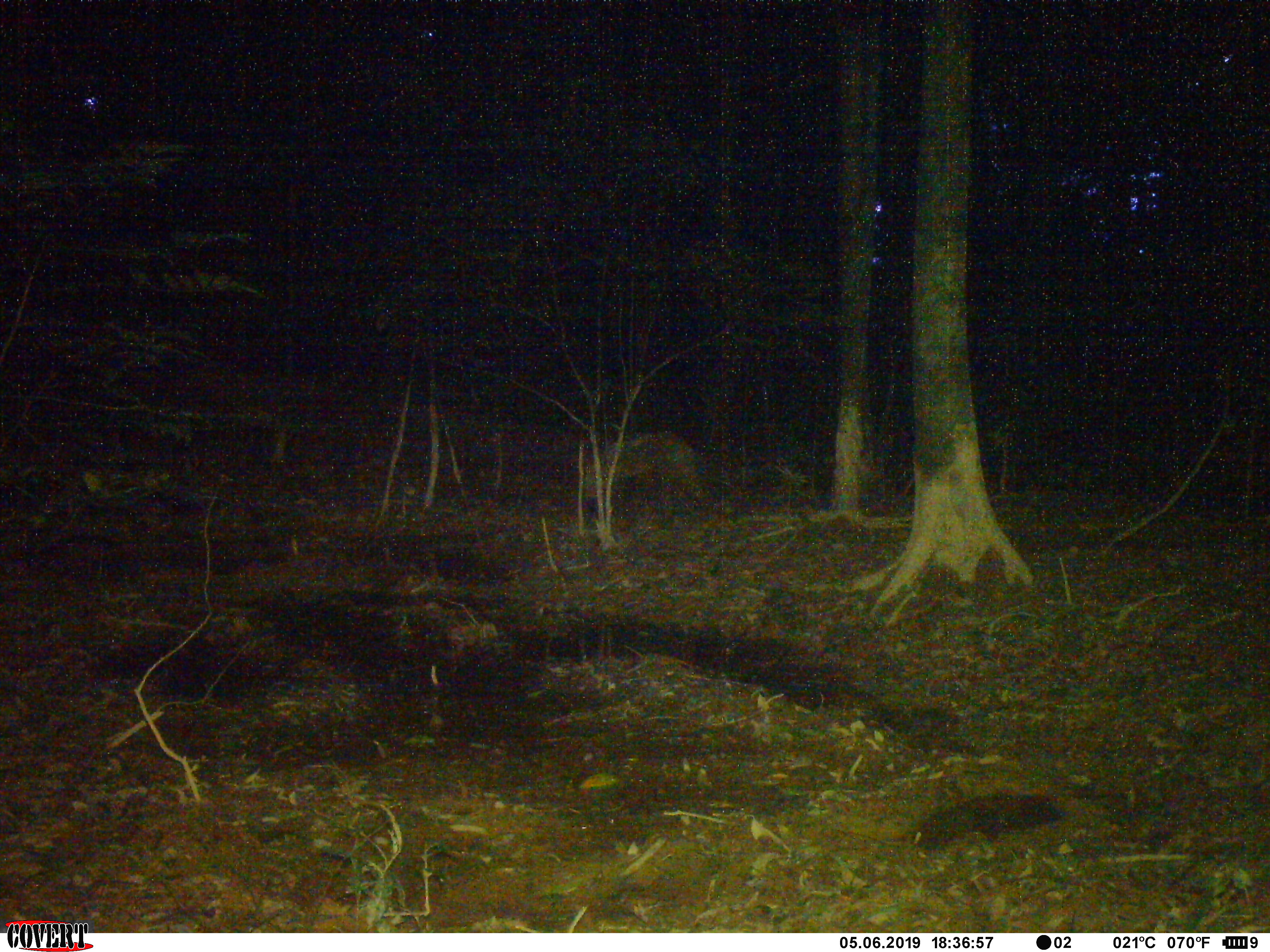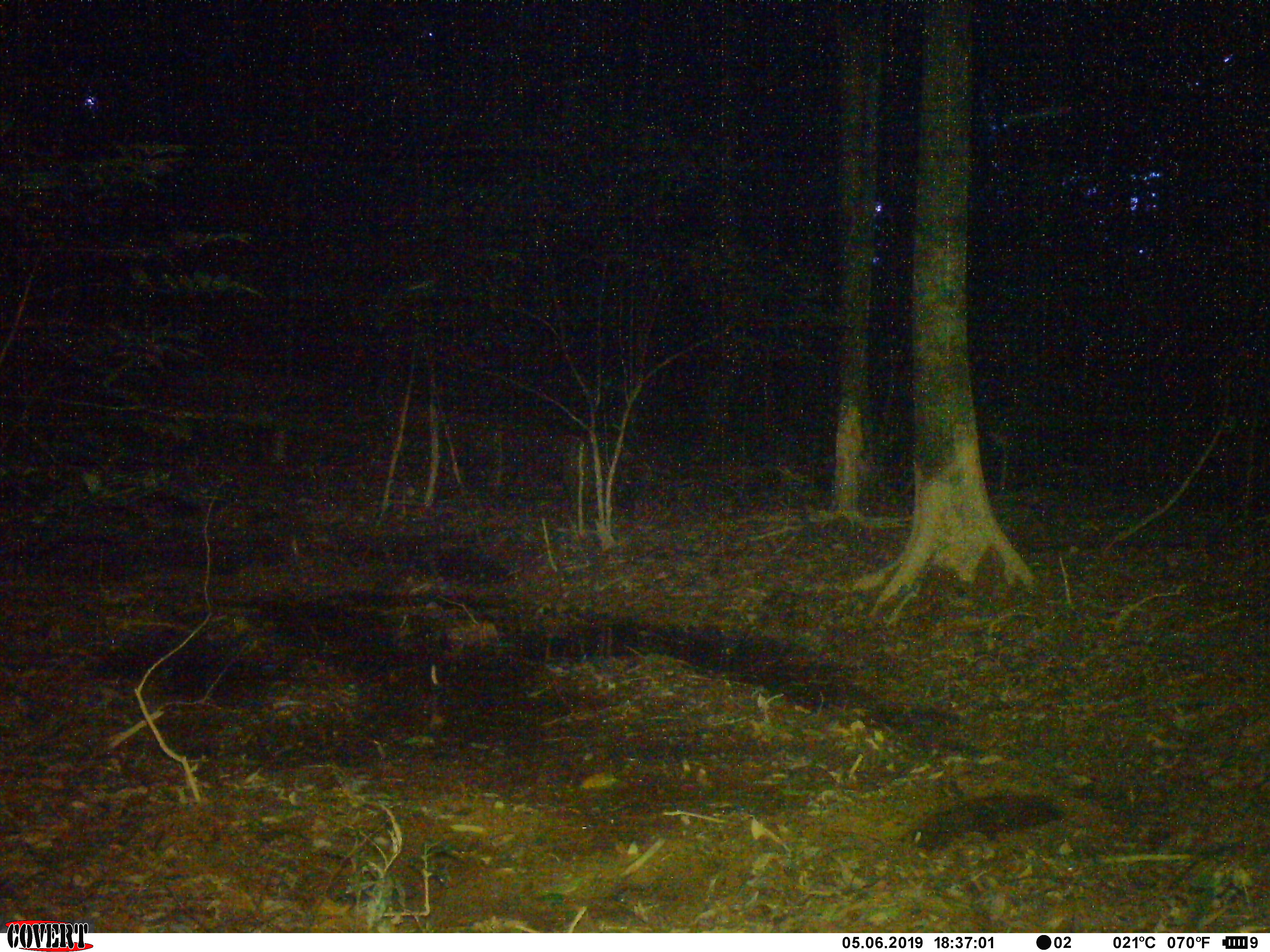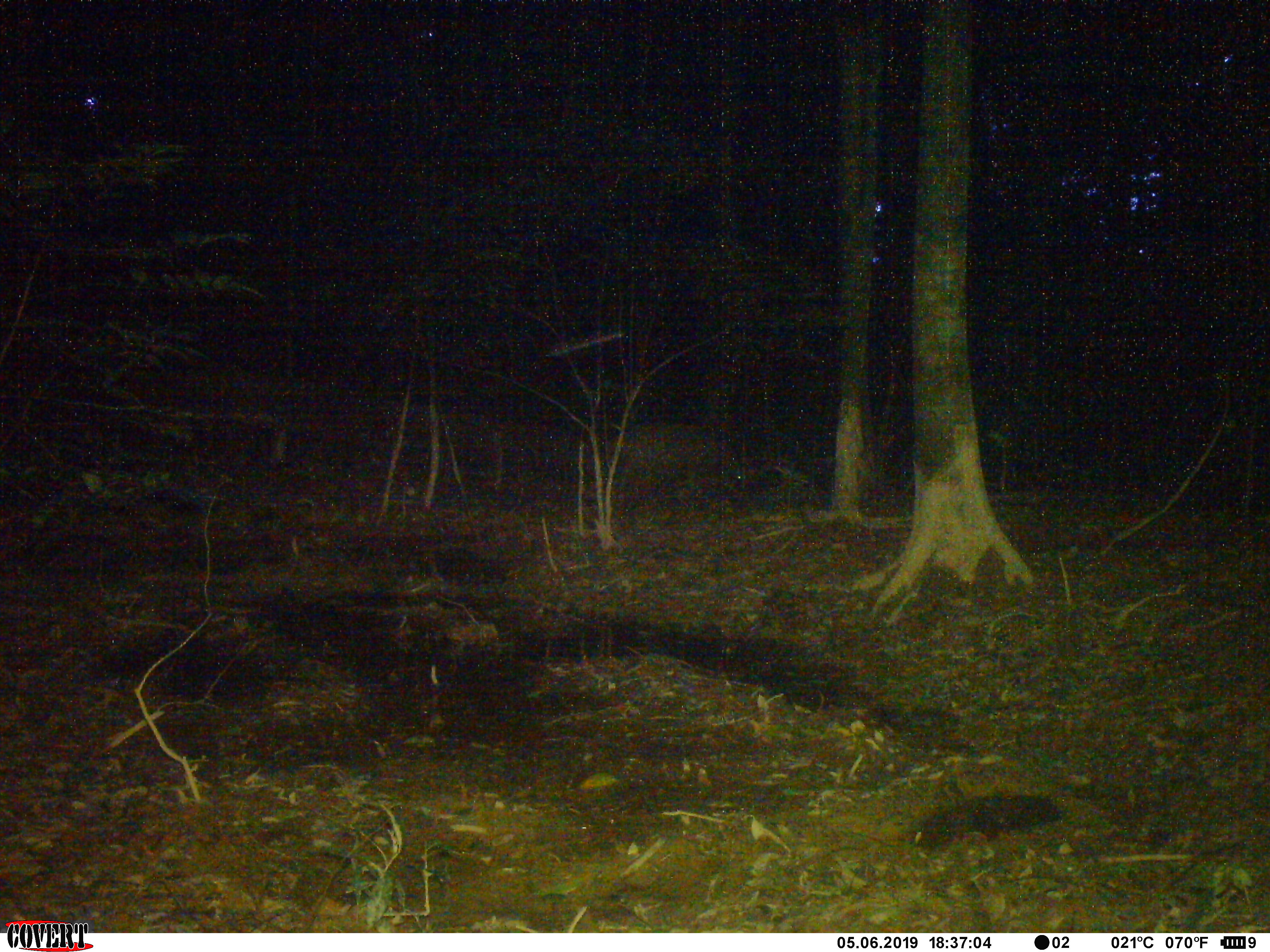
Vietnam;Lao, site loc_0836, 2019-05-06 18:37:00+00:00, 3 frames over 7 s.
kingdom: Animalia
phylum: Chordata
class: Mammalia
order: Artiodactyla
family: Suidae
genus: Sus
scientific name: Sus scrofa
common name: eurasian wild pig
Eurasian wild pig (Sus scrofa). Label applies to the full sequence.